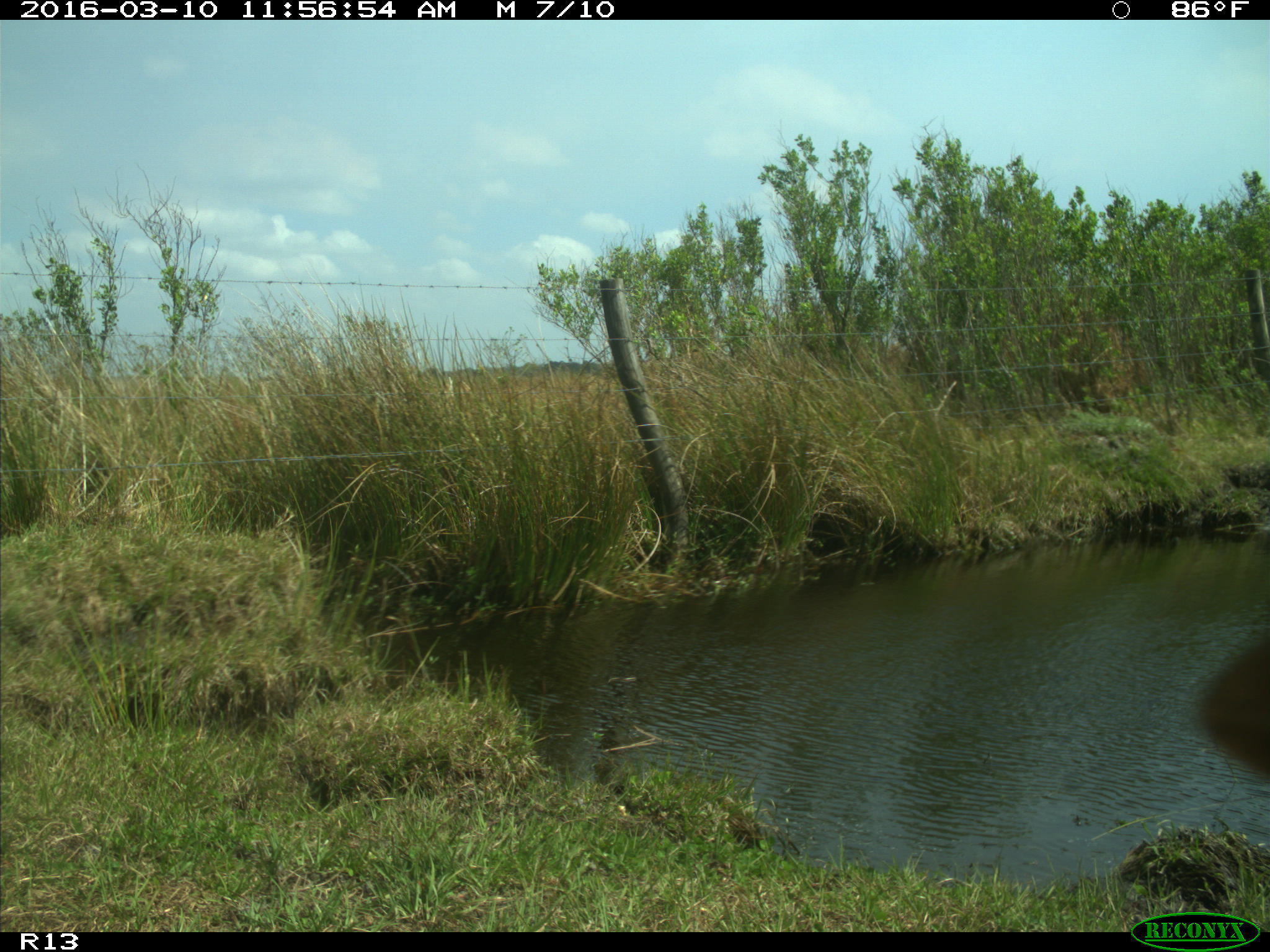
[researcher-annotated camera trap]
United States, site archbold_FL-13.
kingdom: Animalia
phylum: Chordata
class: Mammalia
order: Artiodactyla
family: Bovidae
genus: Bos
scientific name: Bos taurus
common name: domestic cow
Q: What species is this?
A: Bos taurus (domestic cow).